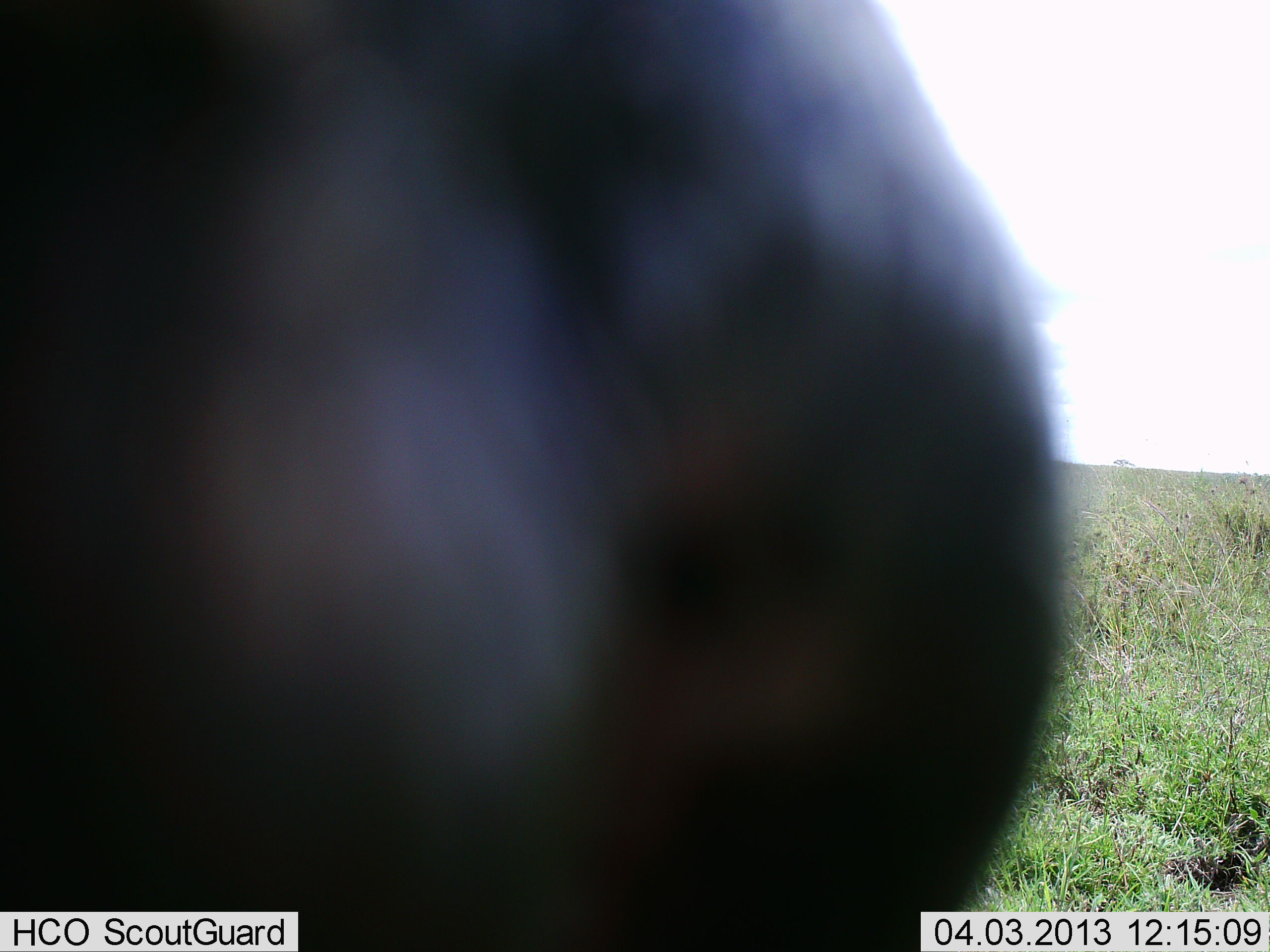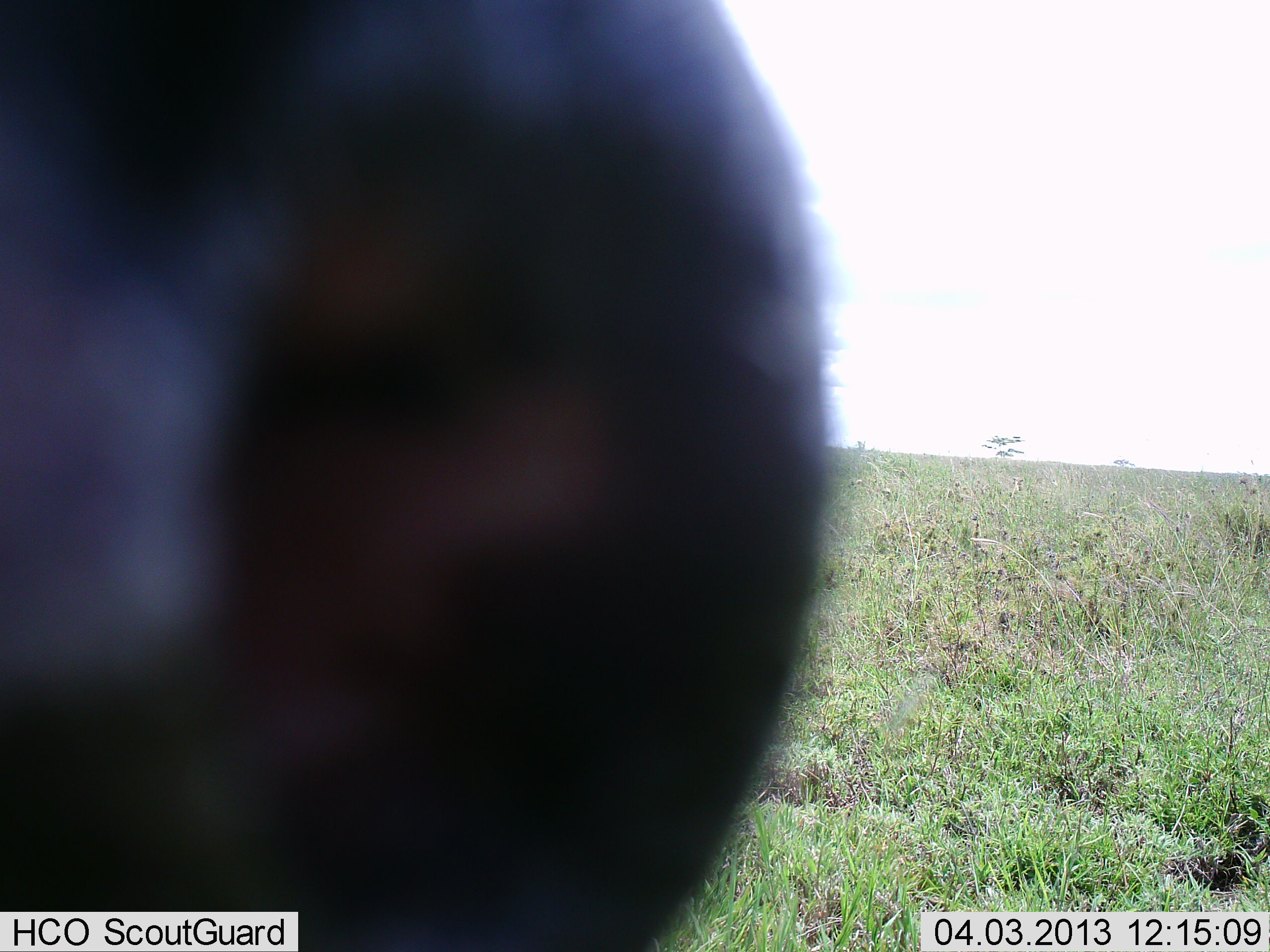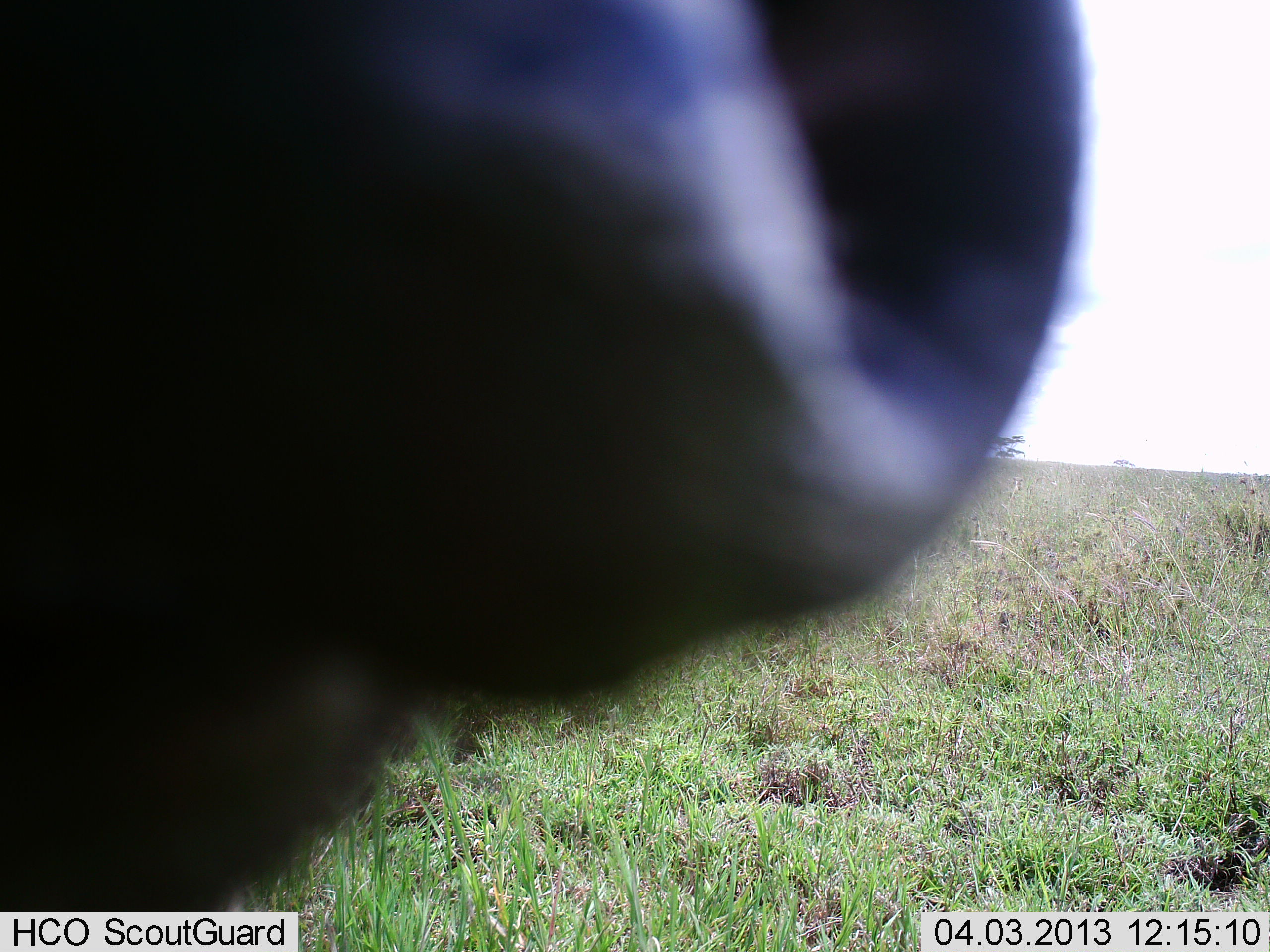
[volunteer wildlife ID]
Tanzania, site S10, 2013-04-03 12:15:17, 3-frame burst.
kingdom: Animalia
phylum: Chordata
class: Mammalia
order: Artiodactyla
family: Bovidae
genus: Connochaetes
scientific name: Connochaetes taurinus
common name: blue wildebeest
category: wildebeest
Wildebeest (blue wildebeest) (Connochaetes taurinus), count 1. Behavior (volunteer vote fractions): standing 83%, resting 0%, moving 0%, interacting 17%. Young present (vote fraction): 0%. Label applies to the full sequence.